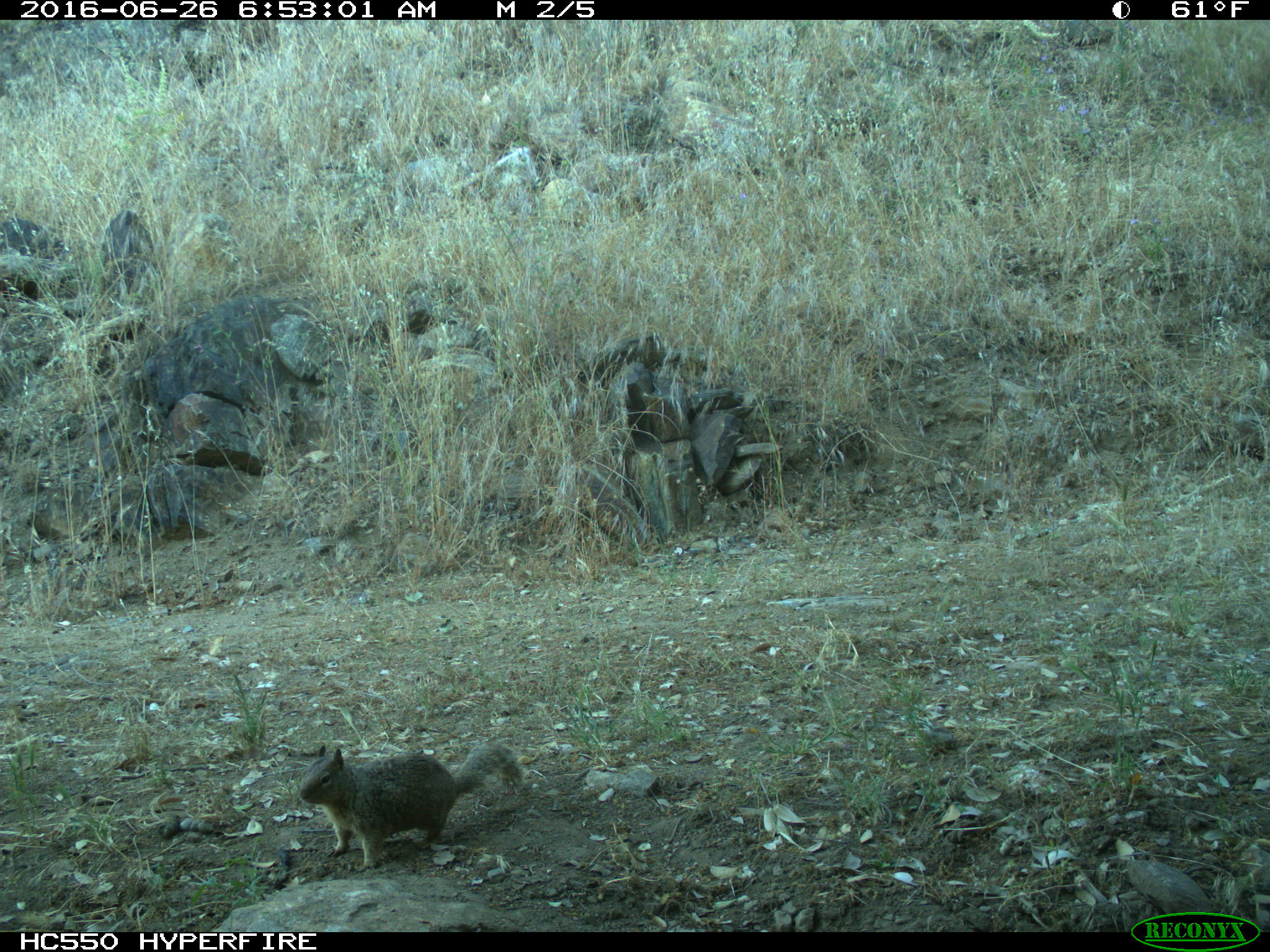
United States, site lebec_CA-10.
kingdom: Animalia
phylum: Chordata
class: Mammalia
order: Rodentia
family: Sciuridae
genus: Otospermophilus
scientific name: Otospermophilus beecheyi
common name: california ground squirrel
Otospermophilus beecheyi (california ground squirrel).